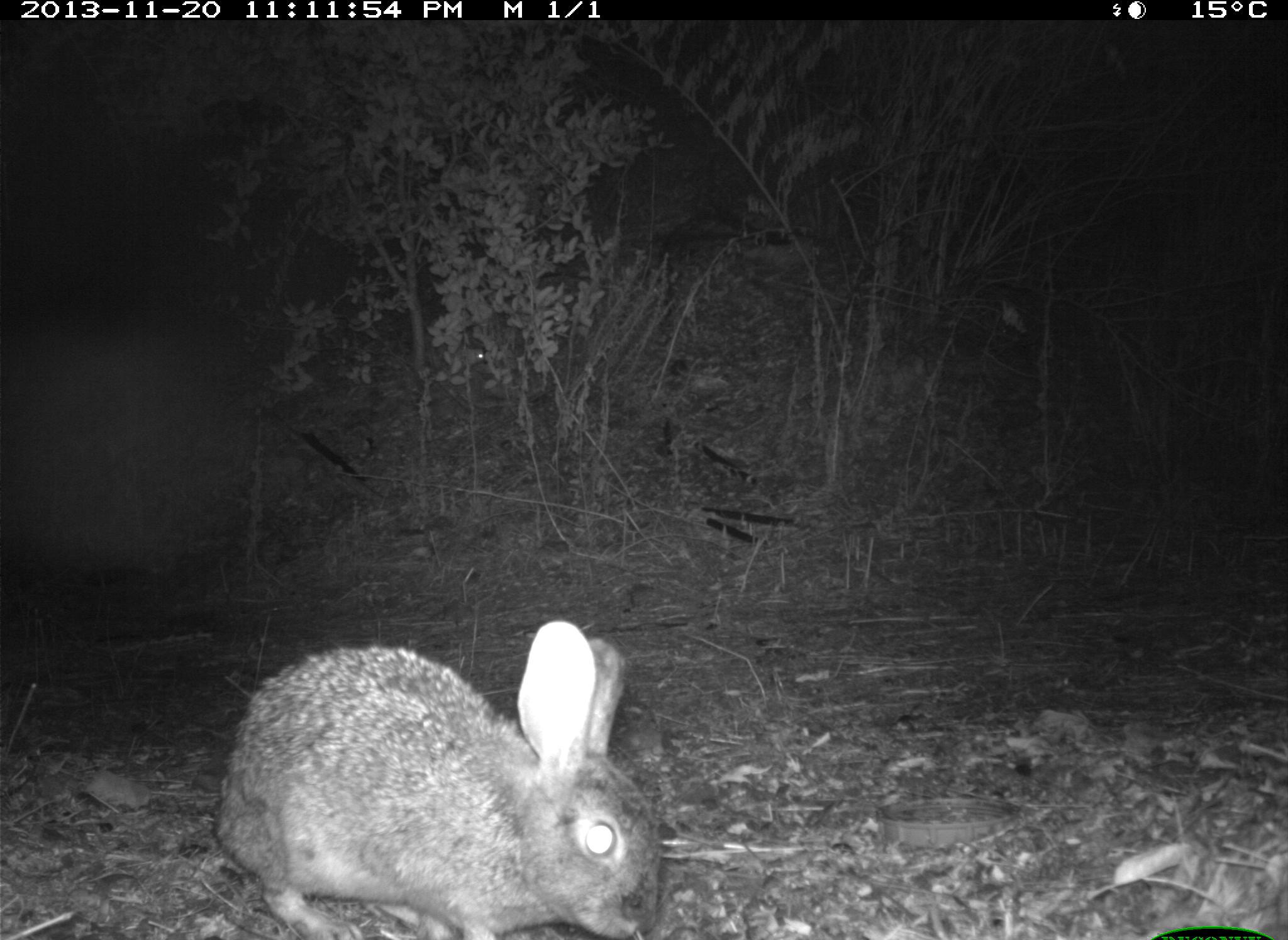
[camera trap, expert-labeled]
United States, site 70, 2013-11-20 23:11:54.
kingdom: Animalia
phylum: Chordata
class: Mammalia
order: Lagomorpha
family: Leporidae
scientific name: Leporidae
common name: rabbits and hares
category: rabbit